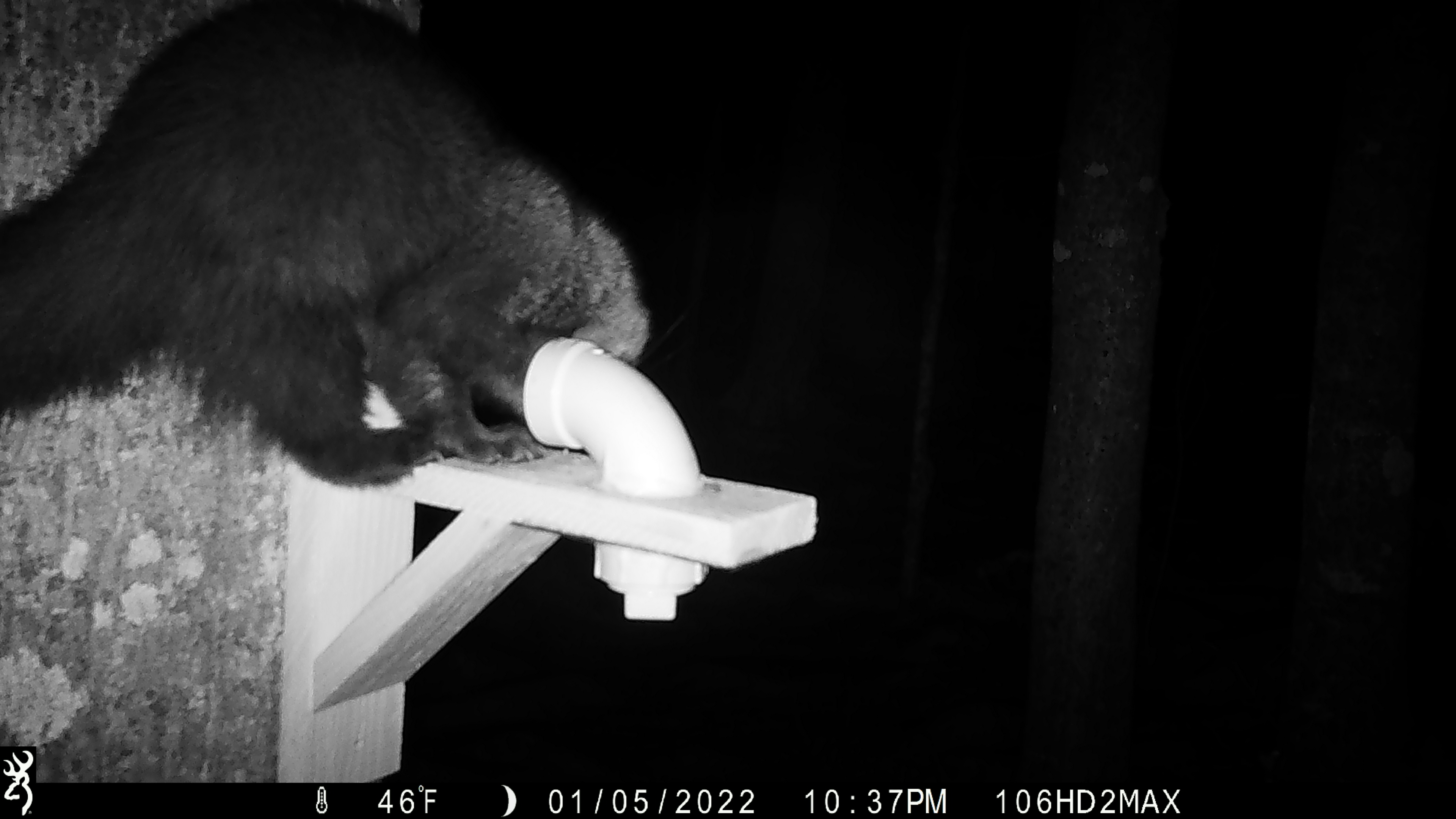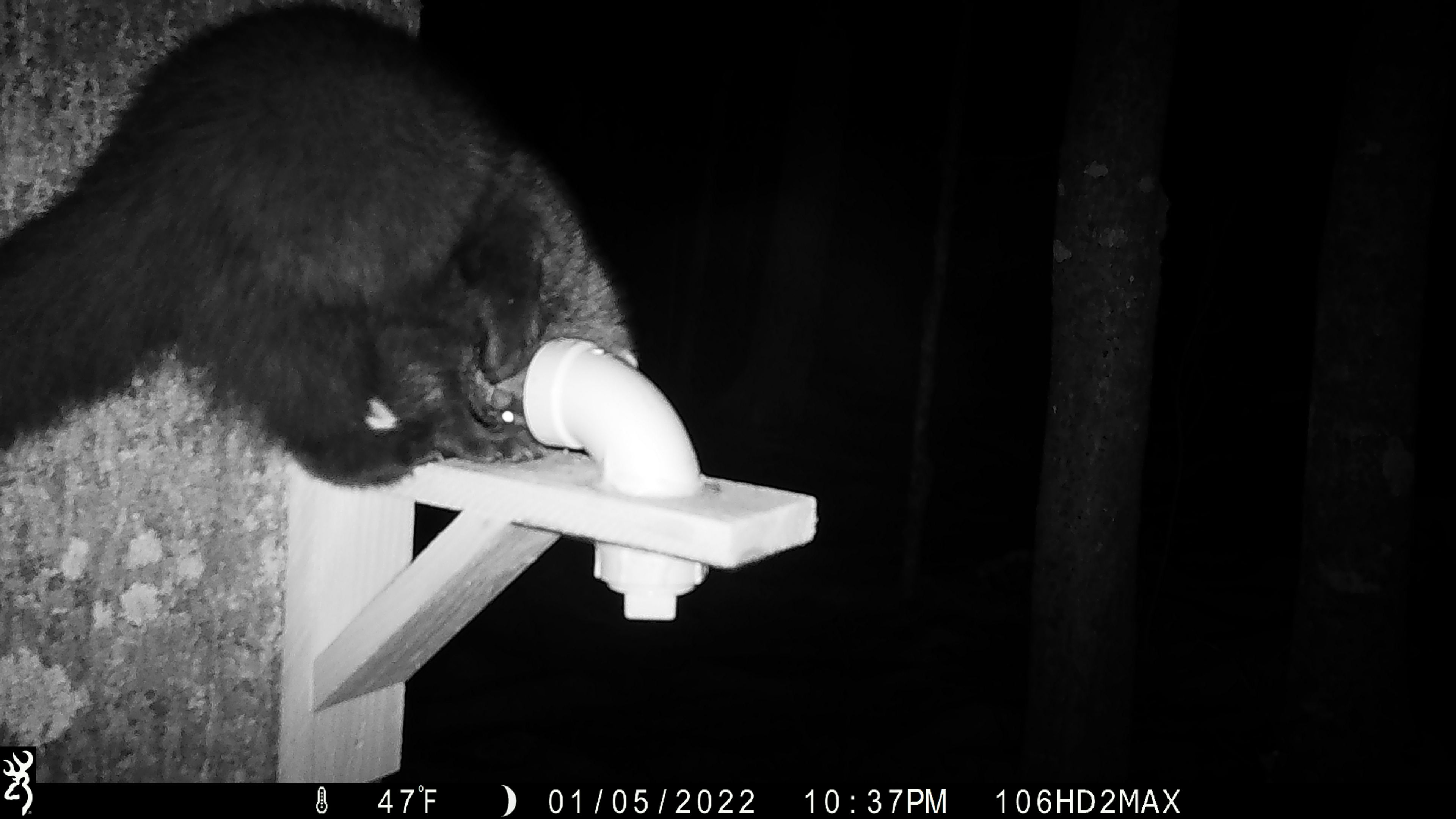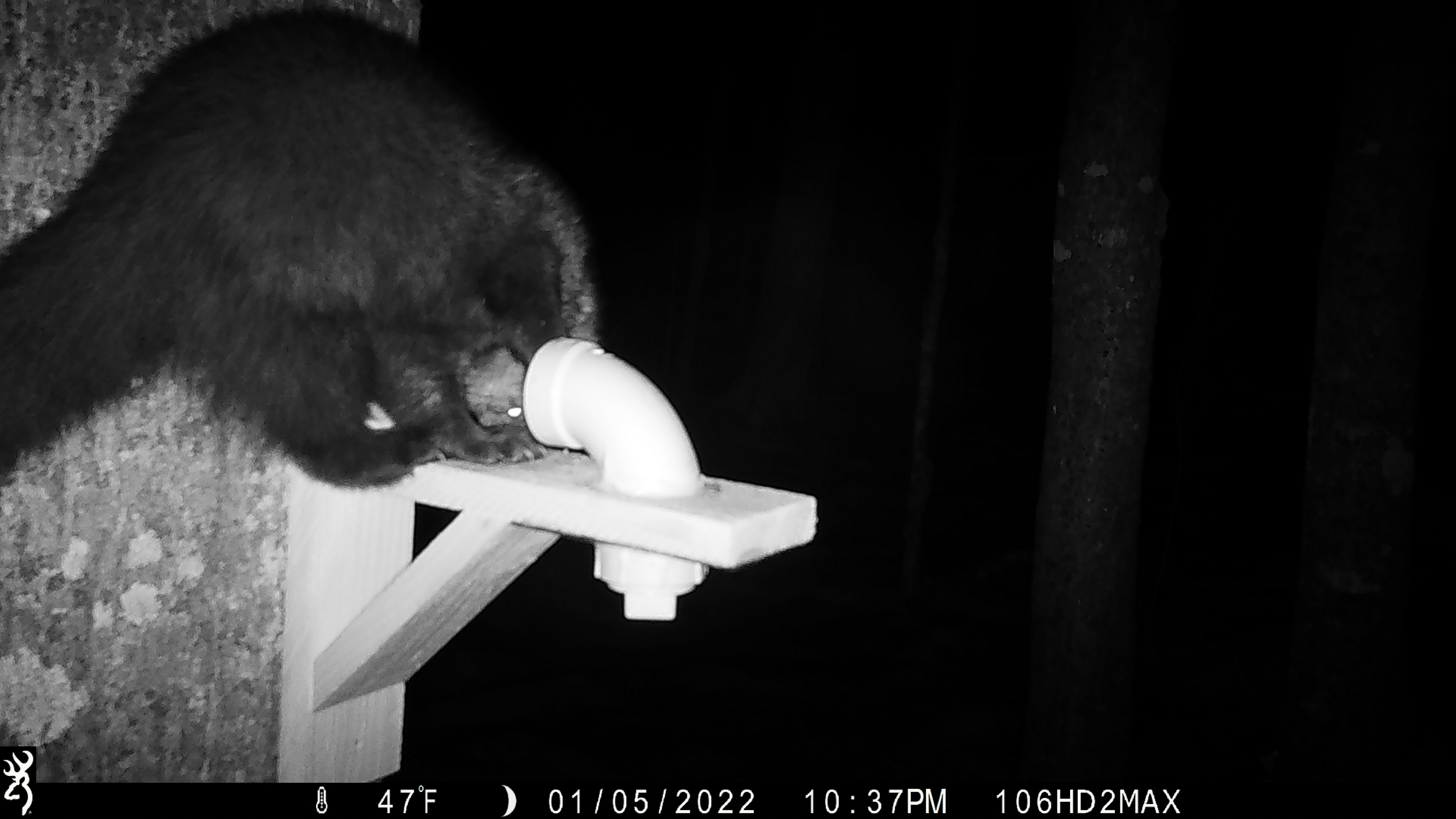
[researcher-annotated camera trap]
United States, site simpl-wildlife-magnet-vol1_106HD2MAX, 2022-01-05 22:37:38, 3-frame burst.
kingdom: Animalia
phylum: Chordata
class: Mammalia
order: Carnivora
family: Mustelidae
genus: Pekania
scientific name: Pekania pennanti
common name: fisher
Fisher (Pekania pennanti).